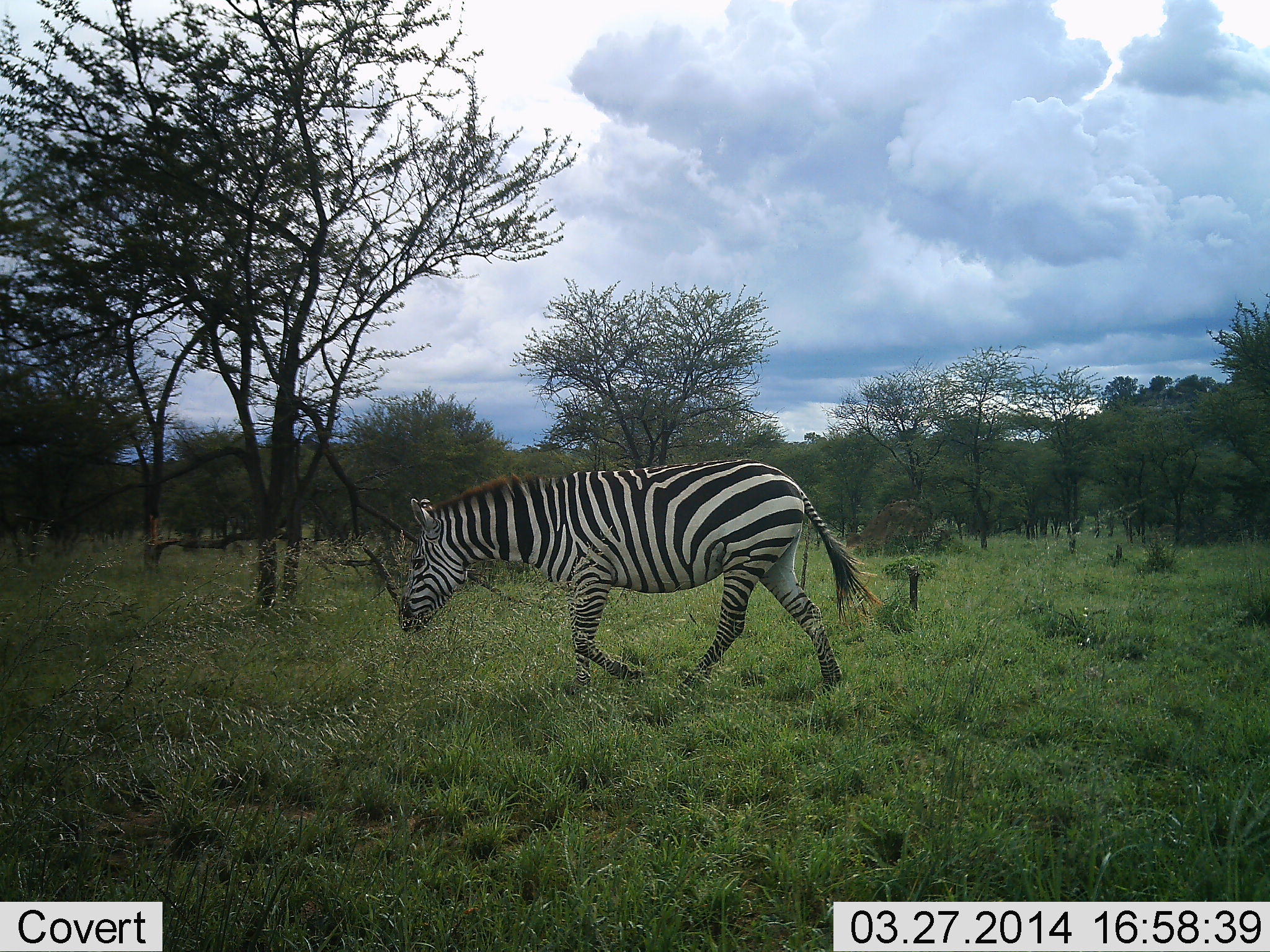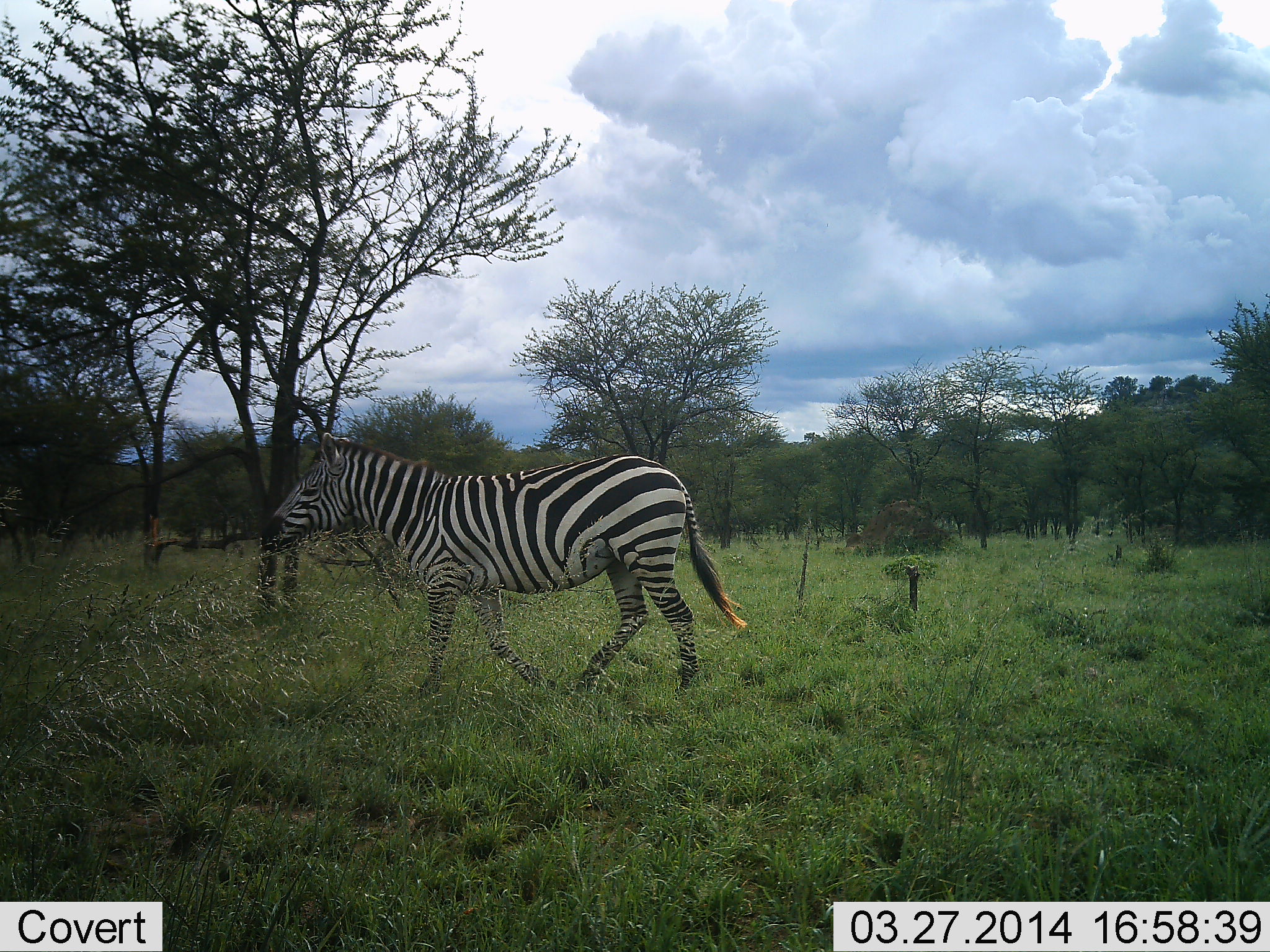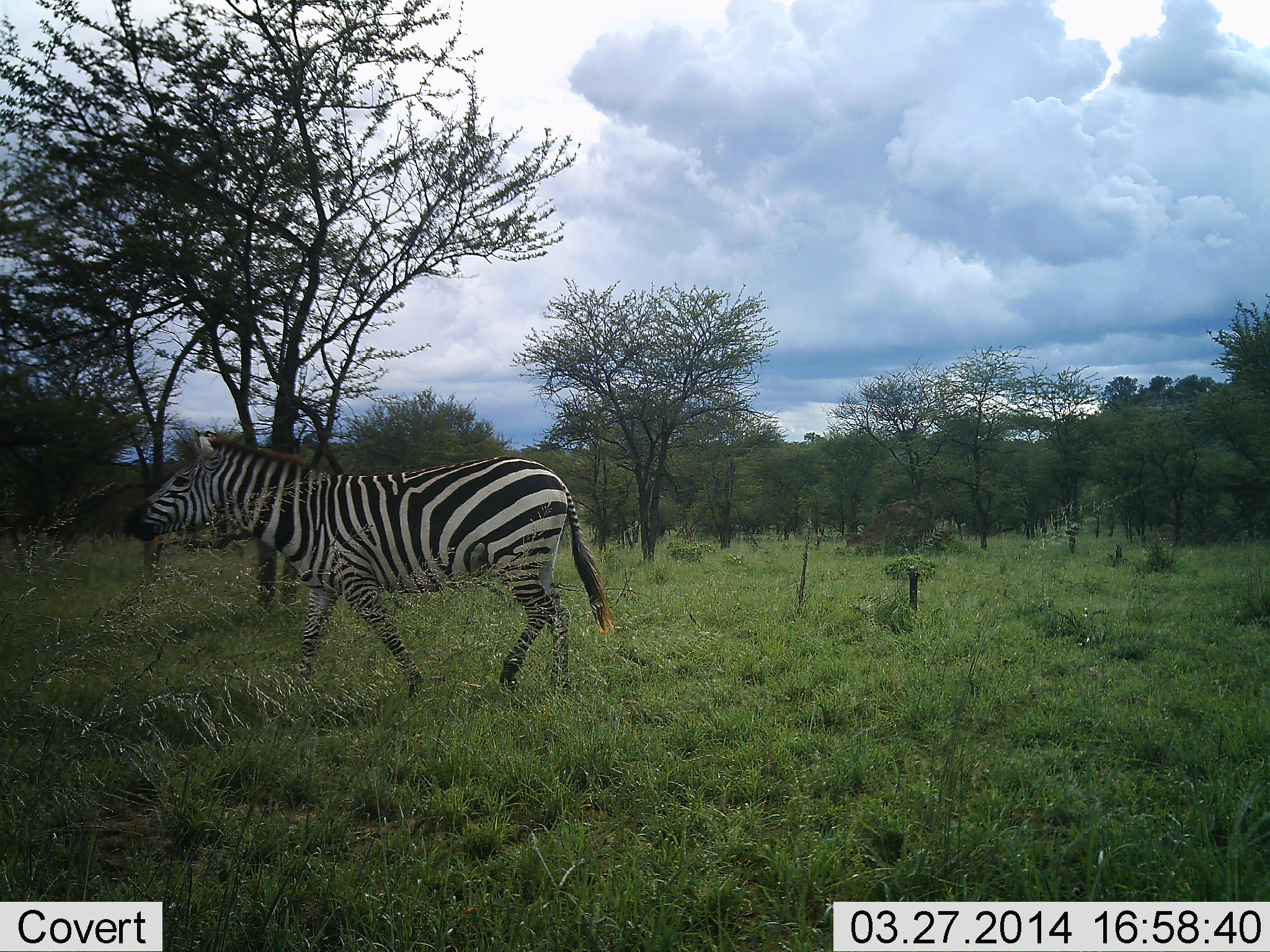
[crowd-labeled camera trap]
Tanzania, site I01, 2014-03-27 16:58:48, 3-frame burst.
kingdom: Animalia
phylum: Chordata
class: Mammalia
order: Perissodactyla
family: Equidae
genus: Equus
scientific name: Equus quagga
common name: plains zebra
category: zebra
Zebra (plains zebra) (Equus quagga), count 1. Behavior (volunteer vote fractions): standing 0%, resting 0%, moving 100%, interacting 0%. Young present (vote fraction): 0%. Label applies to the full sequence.